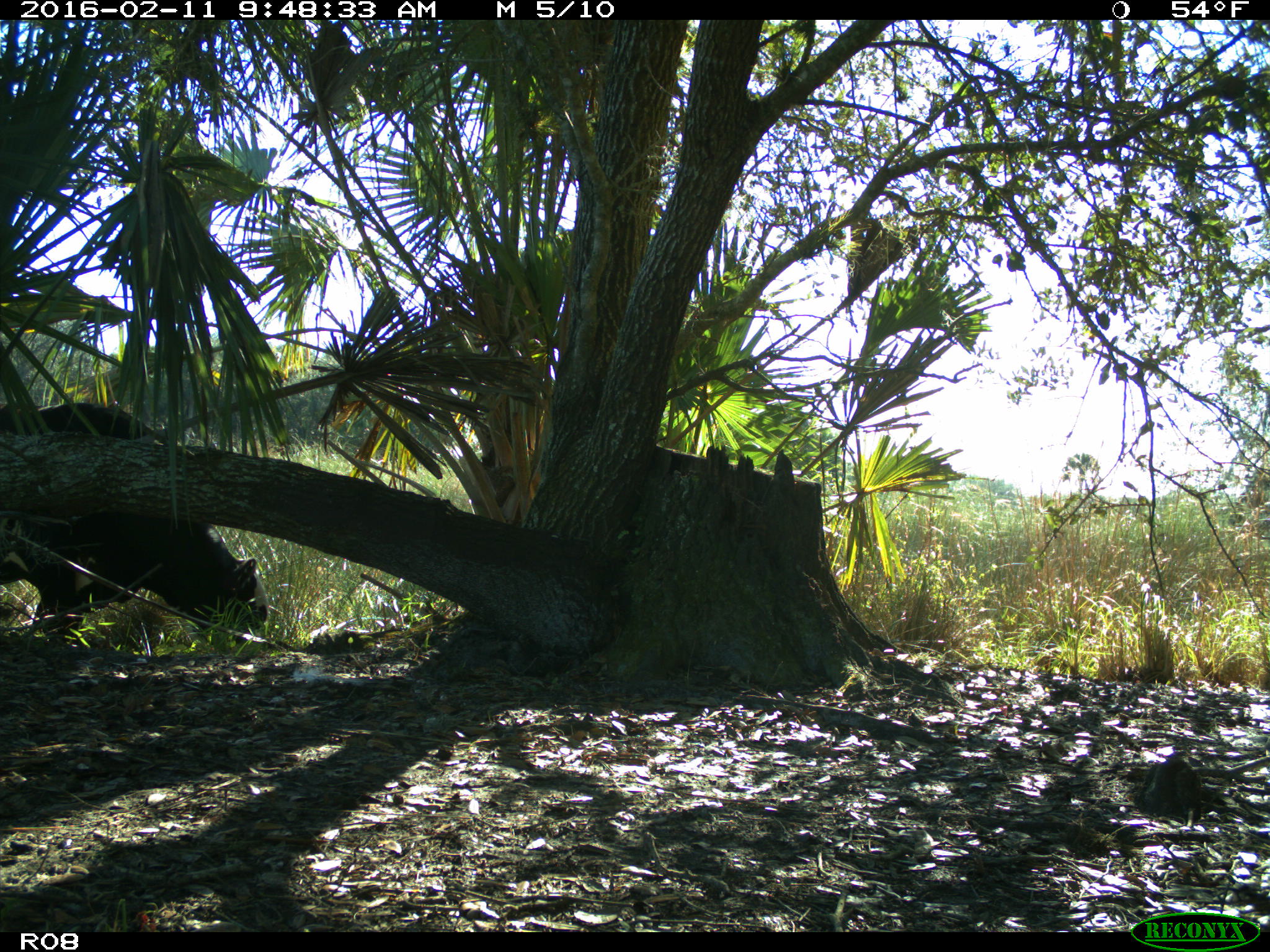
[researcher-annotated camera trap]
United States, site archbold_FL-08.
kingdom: Animalia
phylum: Chordata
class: Mammalia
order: Artiodactyla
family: Bovidae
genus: Bos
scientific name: Bos taurus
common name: domestic cow